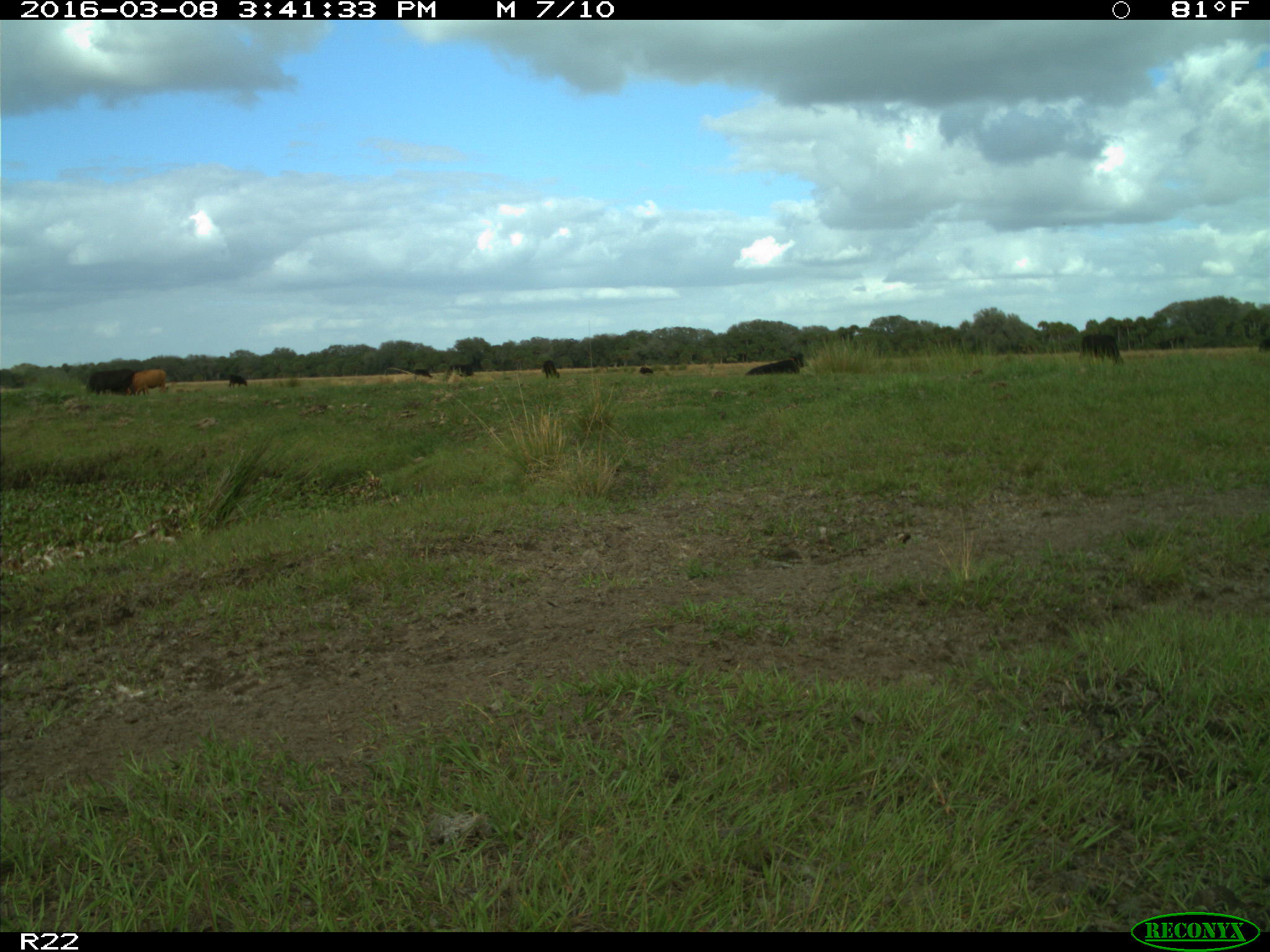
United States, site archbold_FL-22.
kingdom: Animalia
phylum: Chordata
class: Mammalia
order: Artiodactyla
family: Bovidae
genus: Bos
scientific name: Bos taurus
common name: domestic cow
Bos taurus (domestic cow).